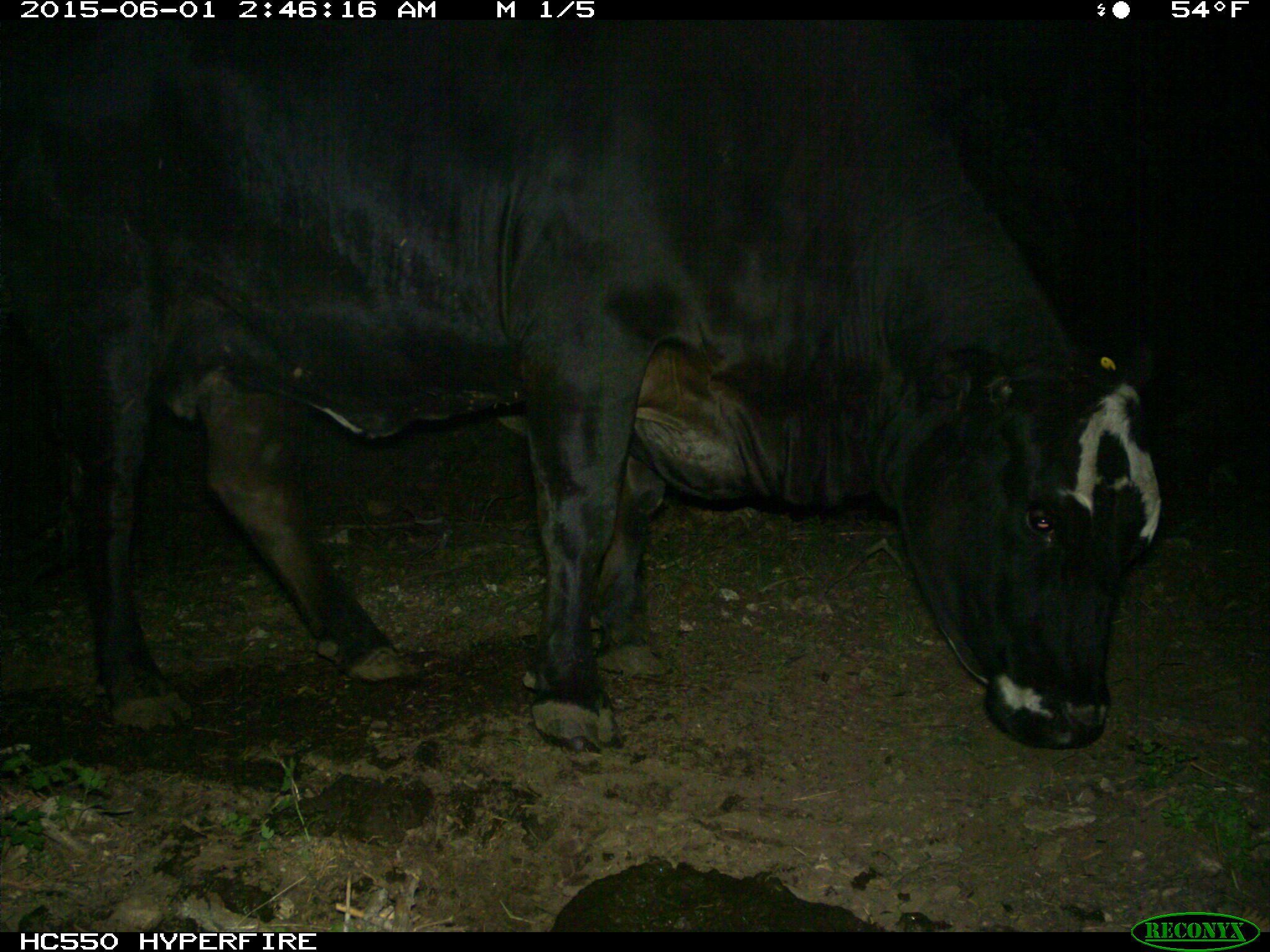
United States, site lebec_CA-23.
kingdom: Animalia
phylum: Chordata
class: Mammalia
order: Artiodactyla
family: Bovidae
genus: Bos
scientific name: Bos taurus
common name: domestic cow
Bos taurus (domestic cow).